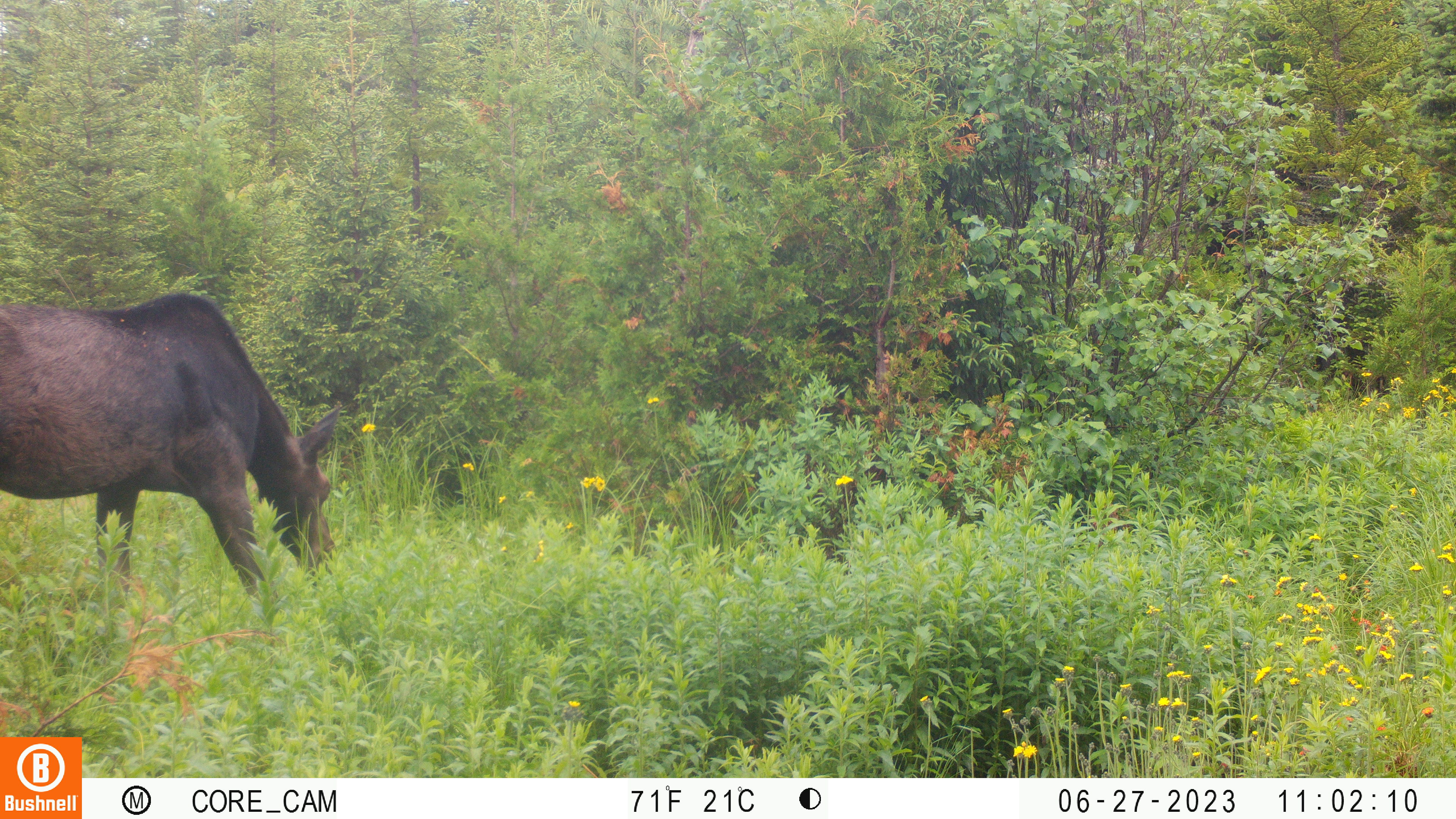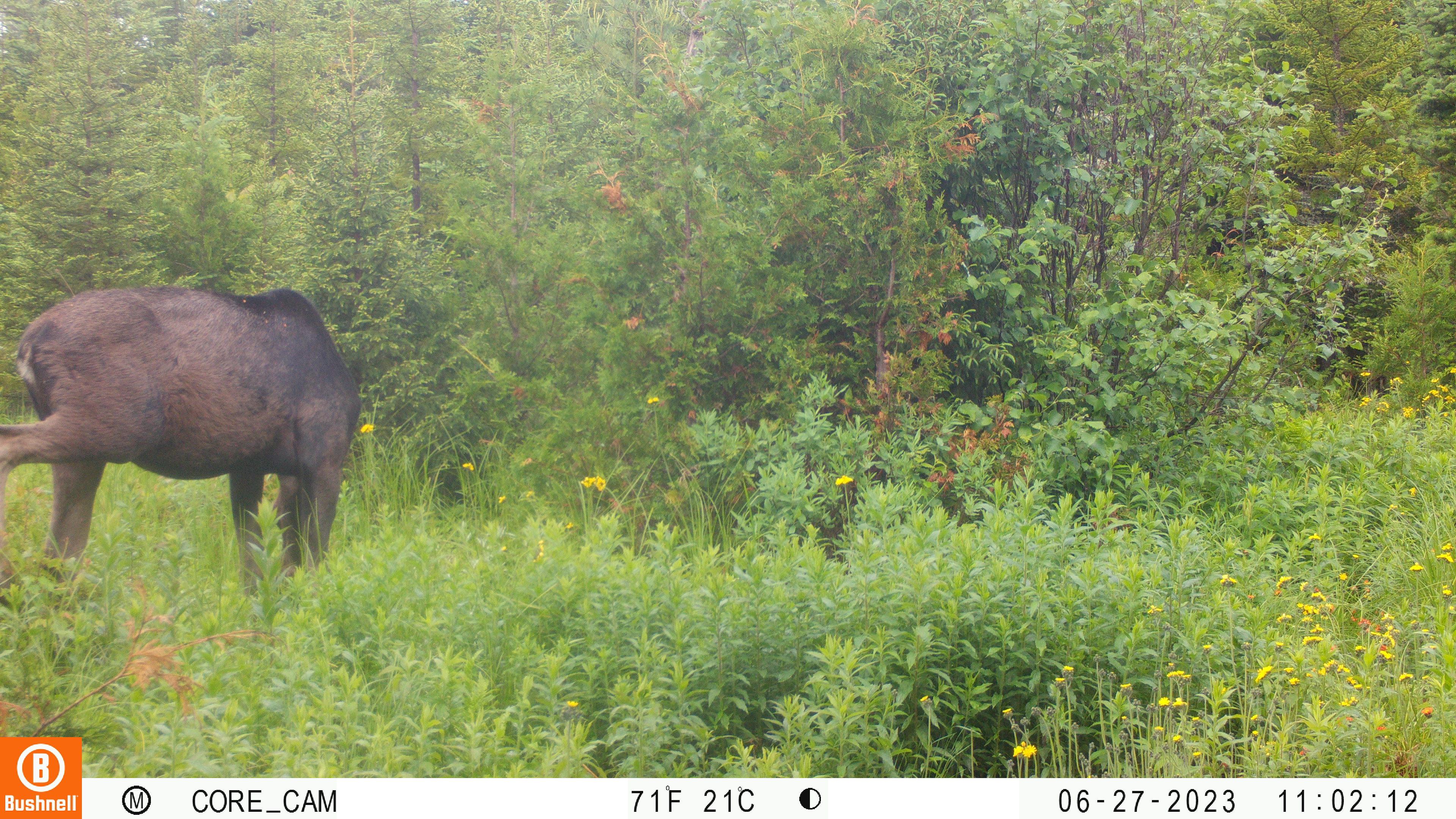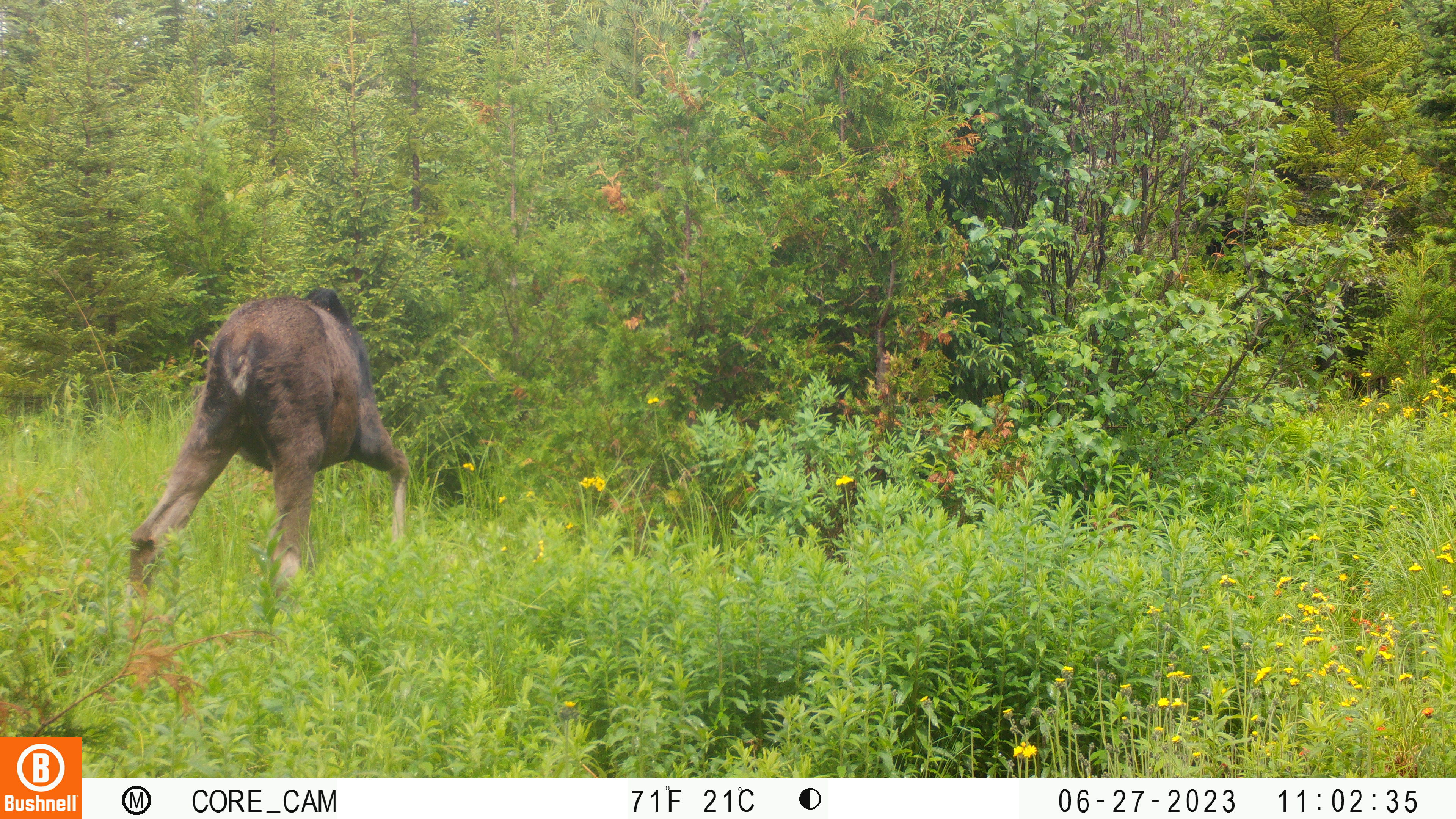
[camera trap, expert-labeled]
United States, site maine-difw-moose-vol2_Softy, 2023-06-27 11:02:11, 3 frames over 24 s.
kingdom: Animalia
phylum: Chordata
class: Mammalia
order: Artiodactyla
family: Cervidae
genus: Alces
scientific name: Alces alces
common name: moose